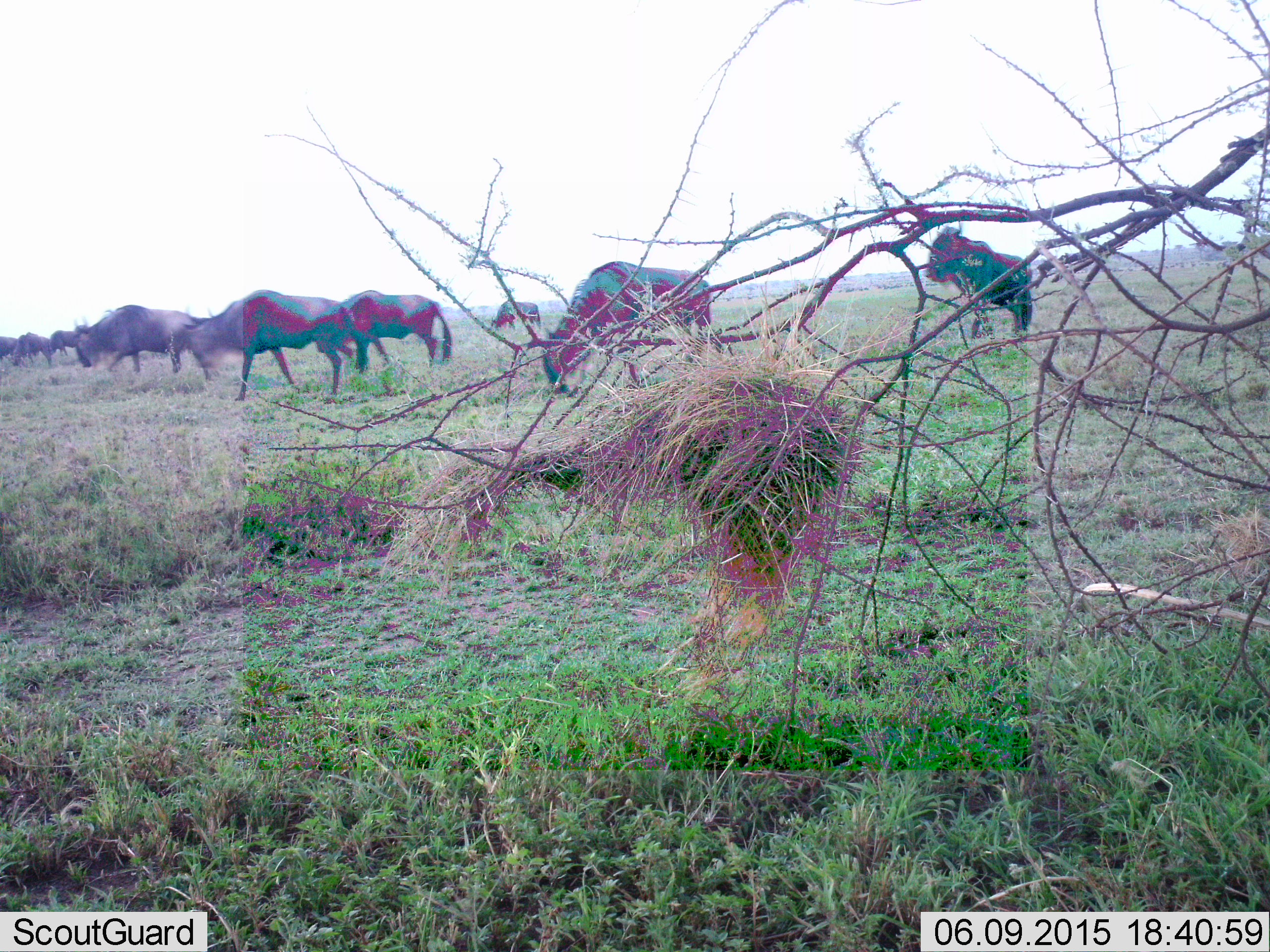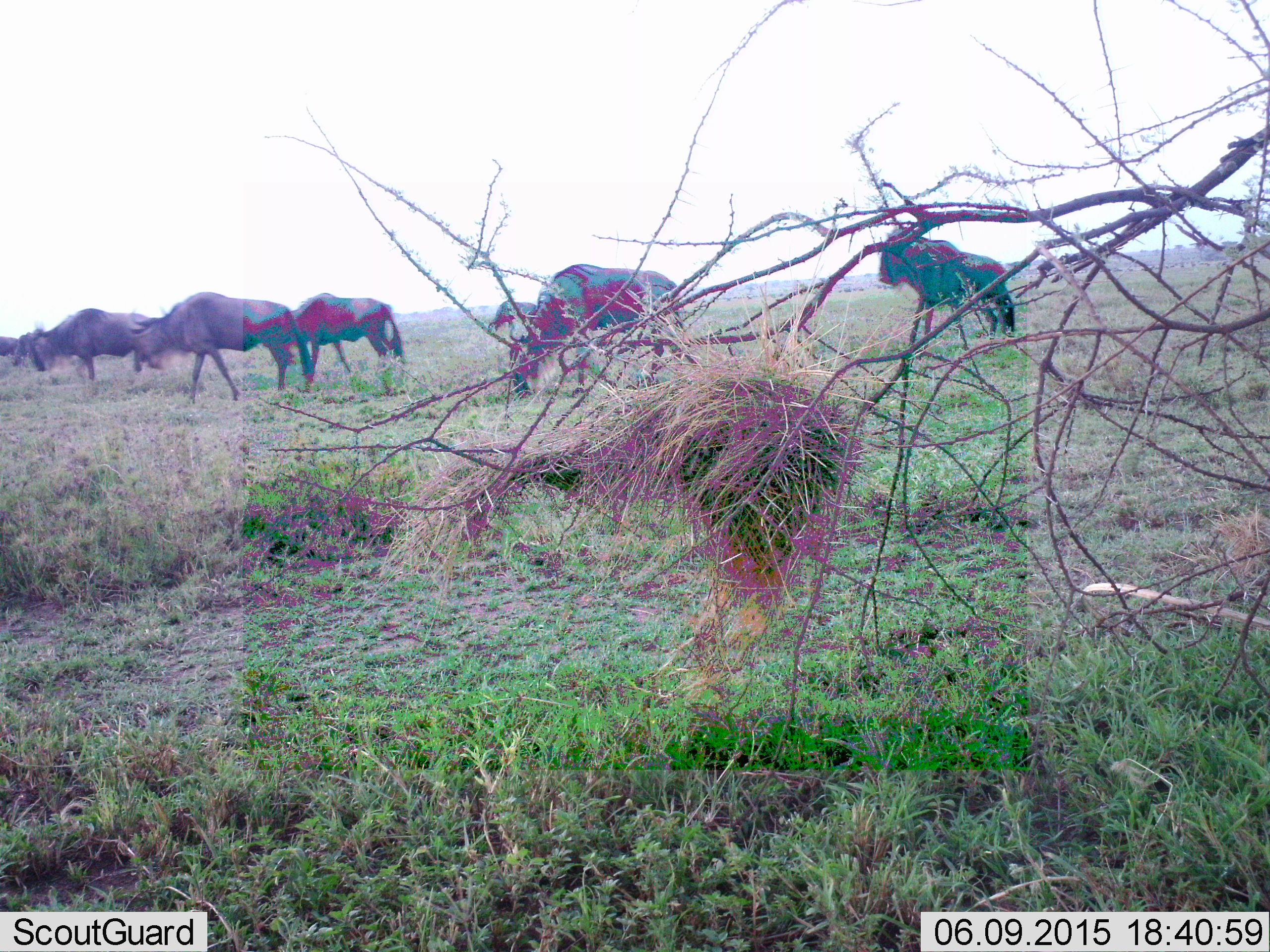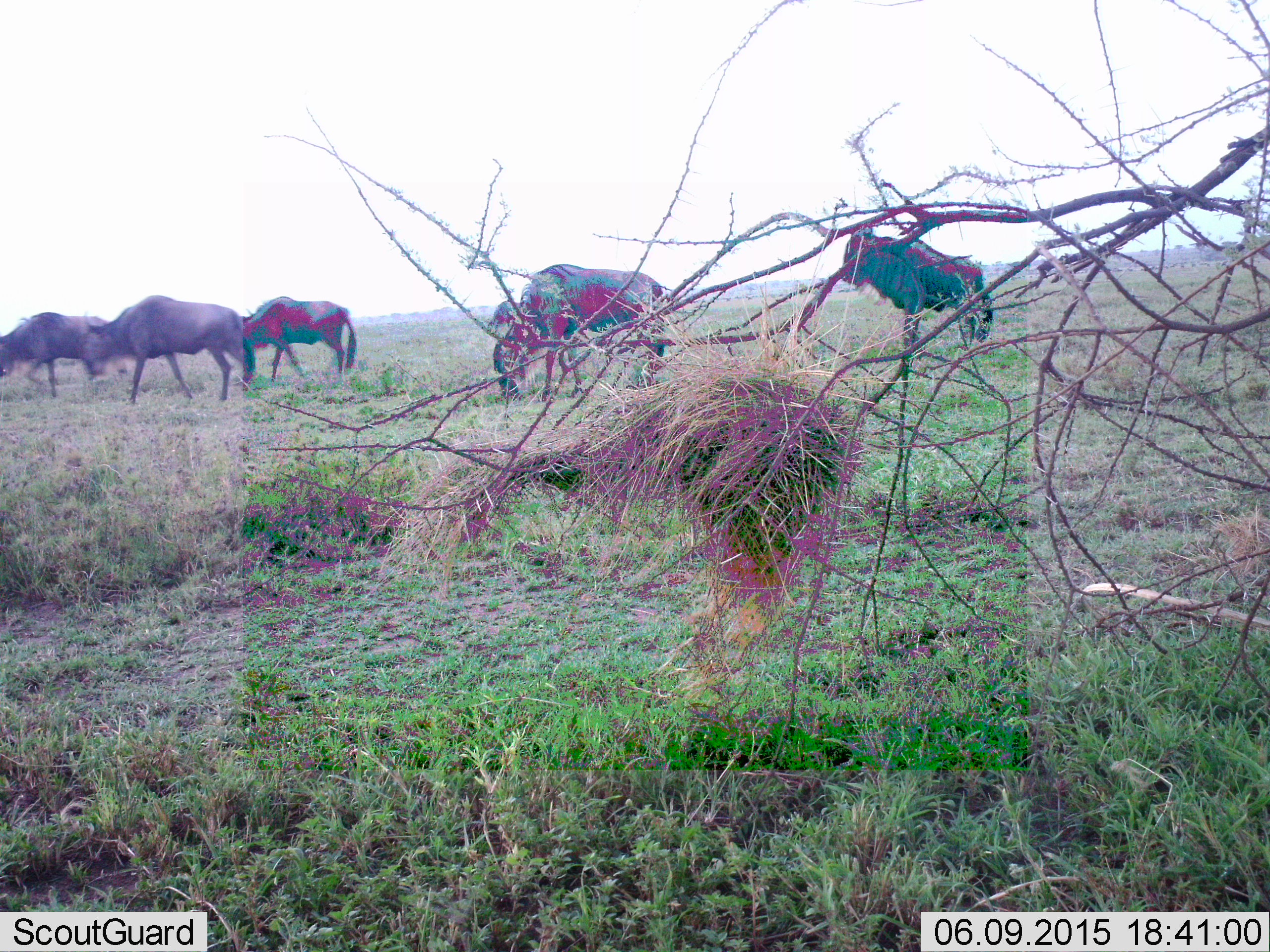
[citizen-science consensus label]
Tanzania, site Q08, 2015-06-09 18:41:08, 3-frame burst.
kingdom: Animalia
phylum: Chordata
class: Mammalia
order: Artiodactyla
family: Bovidae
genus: Connochaetes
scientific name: Connochaetes taurinus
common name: blue wildebeest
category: wildebeest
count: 9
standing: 20%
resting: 0%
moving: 90%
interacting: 0%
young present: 0%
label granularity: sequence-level